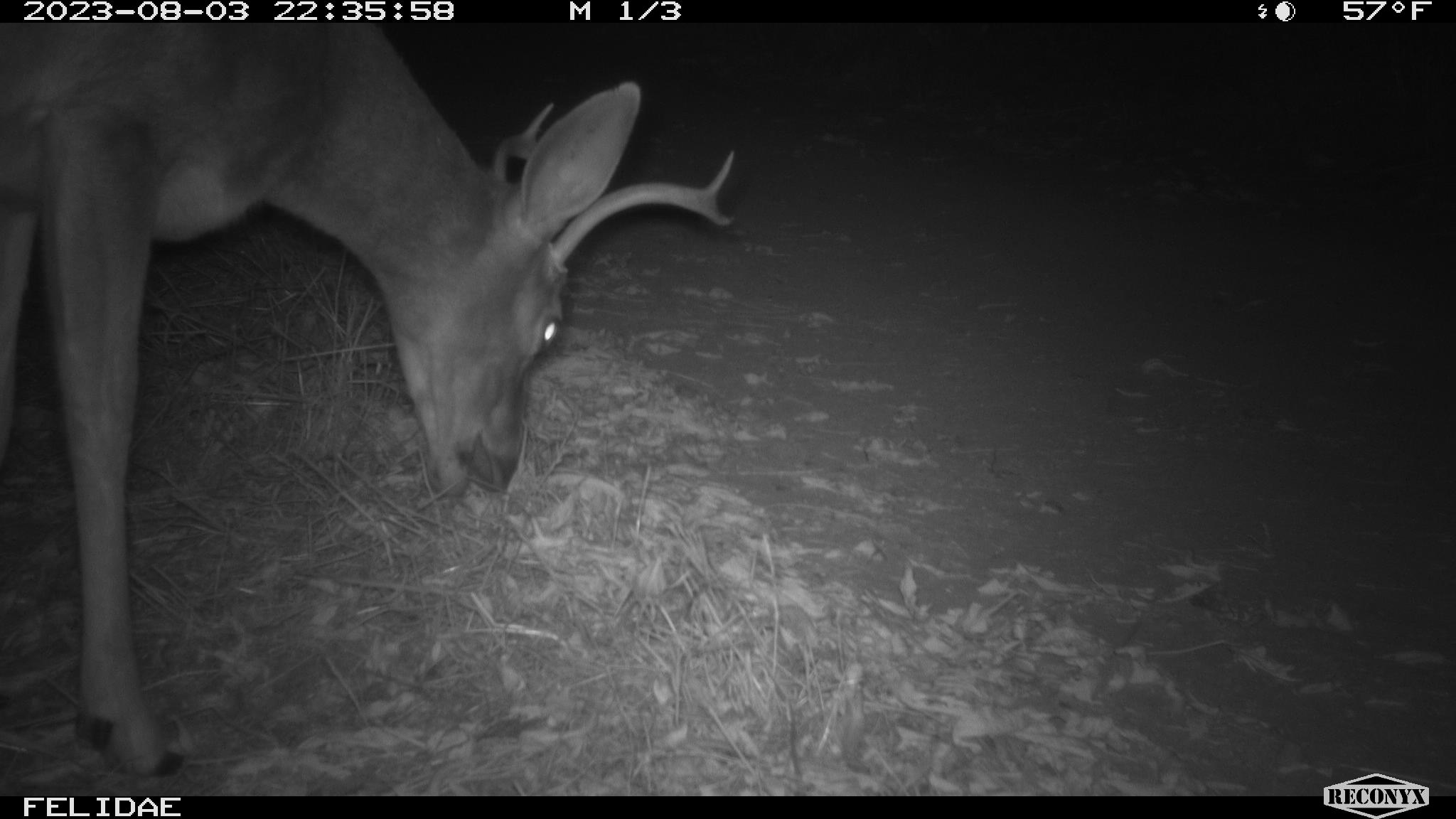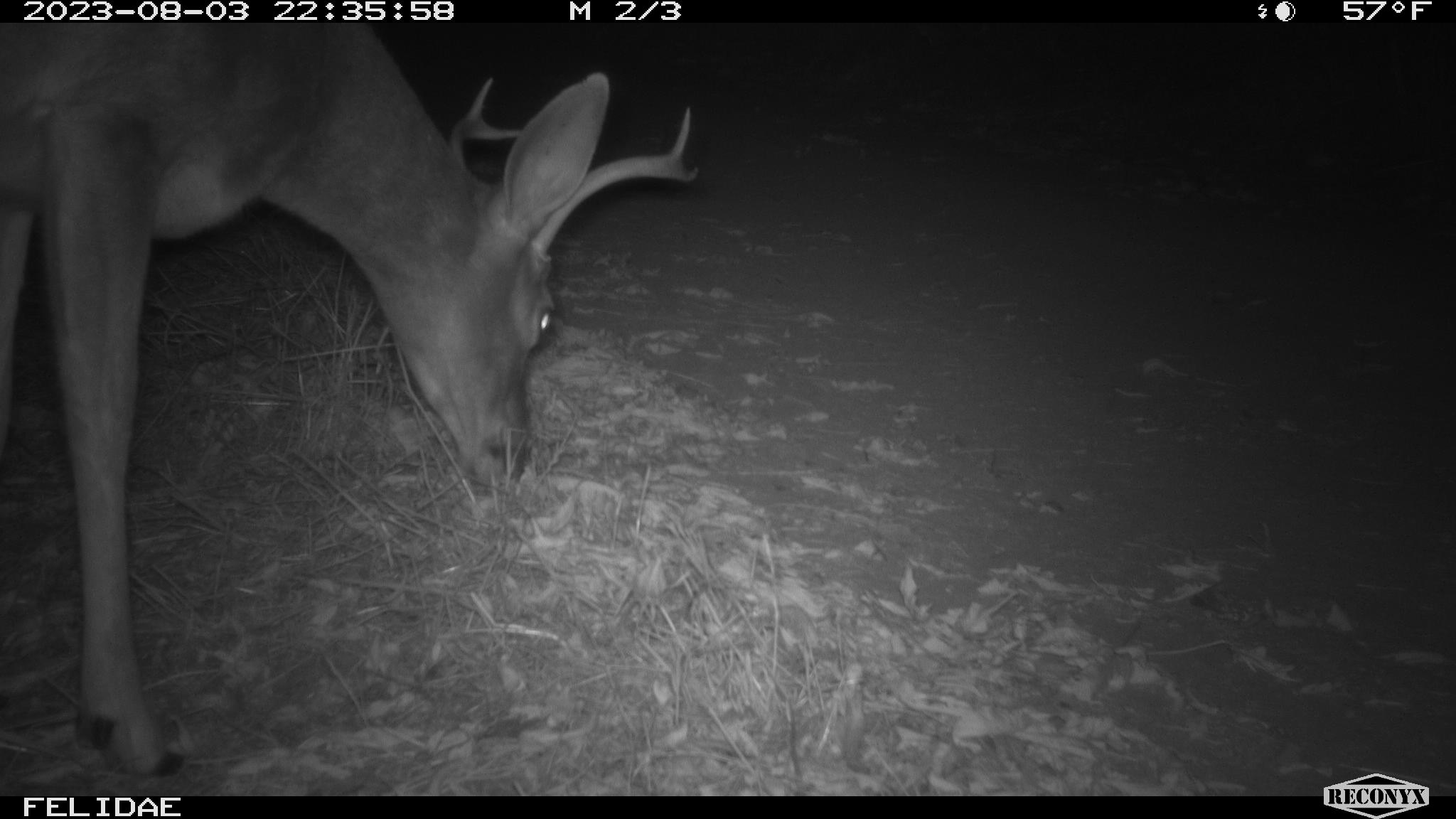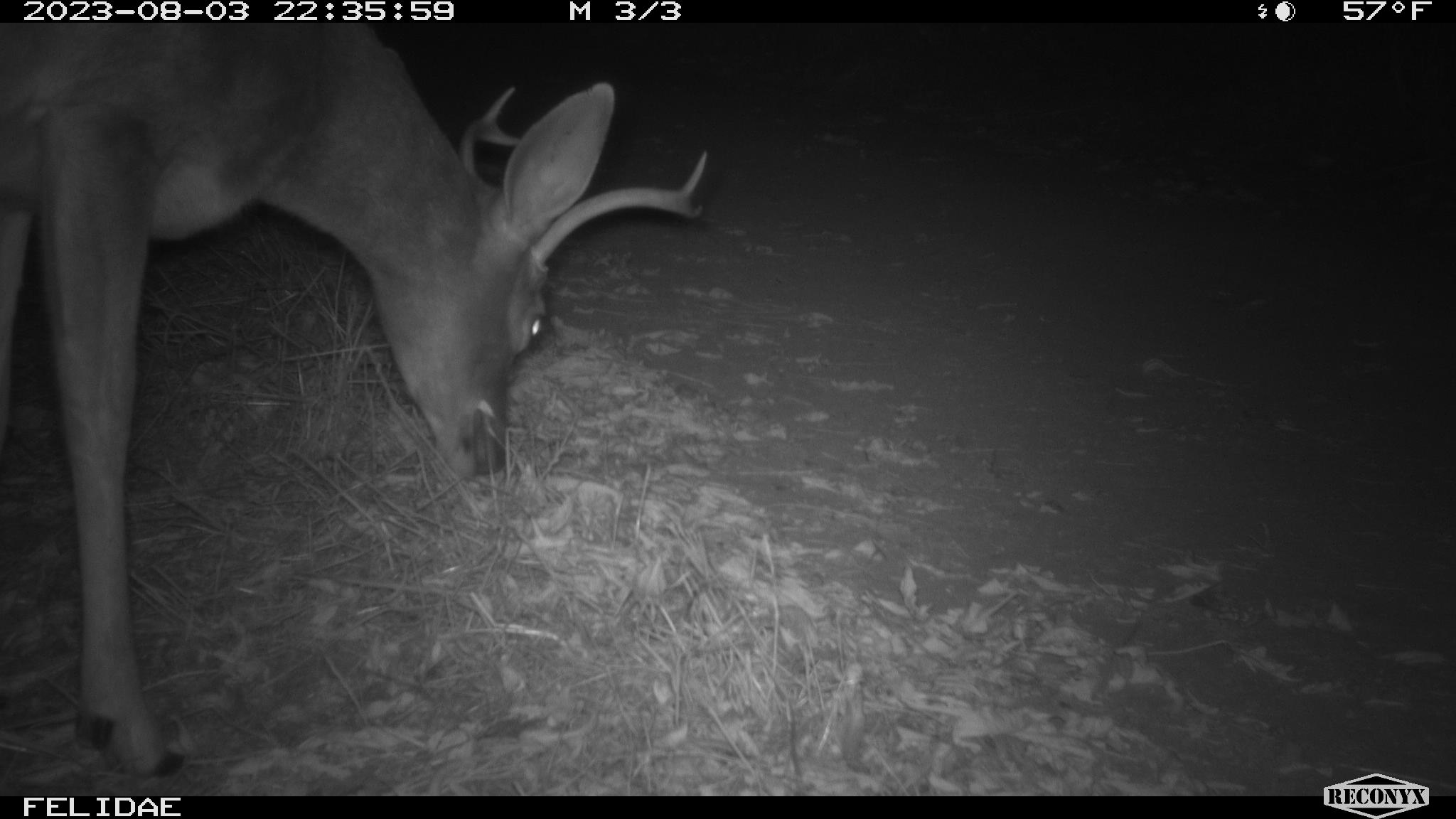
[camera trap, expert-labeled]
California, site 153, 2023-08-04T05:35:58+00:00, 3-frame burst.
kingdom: Animalia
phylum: Chordata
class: Mammalia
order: Artiodactyla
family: Cervidae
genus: Odocoileus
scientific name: Odocoileus hemionus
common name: mule deer